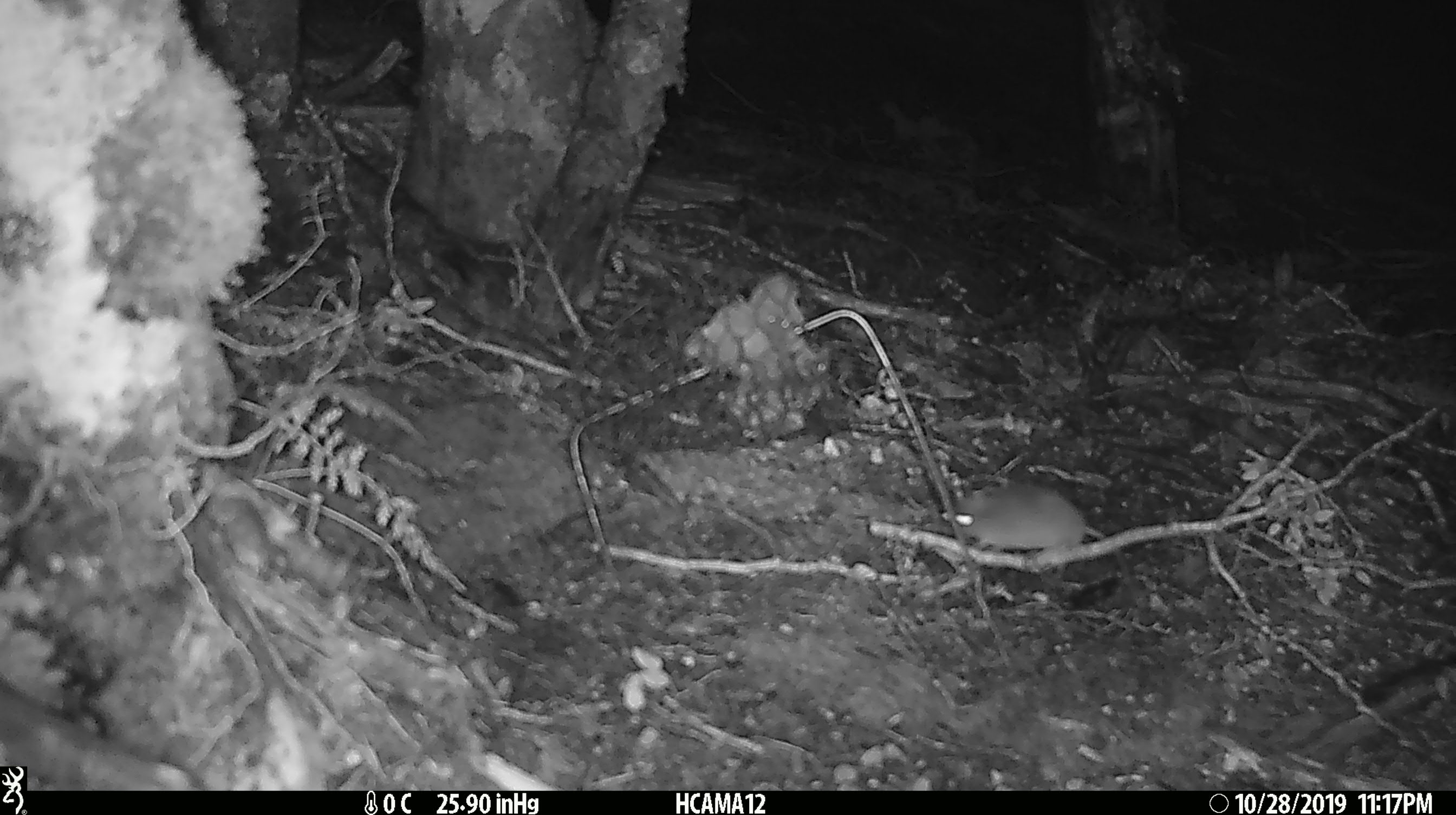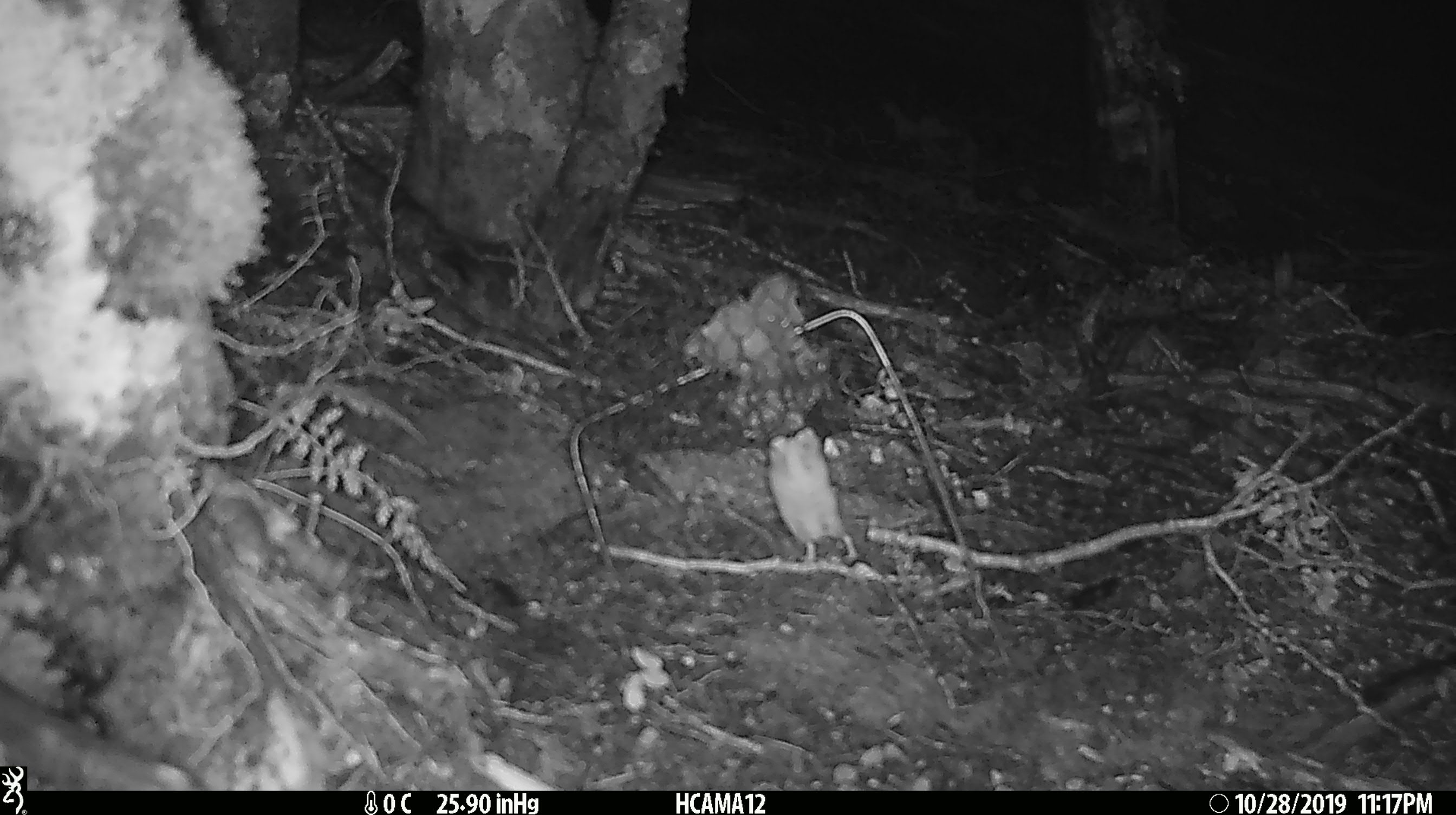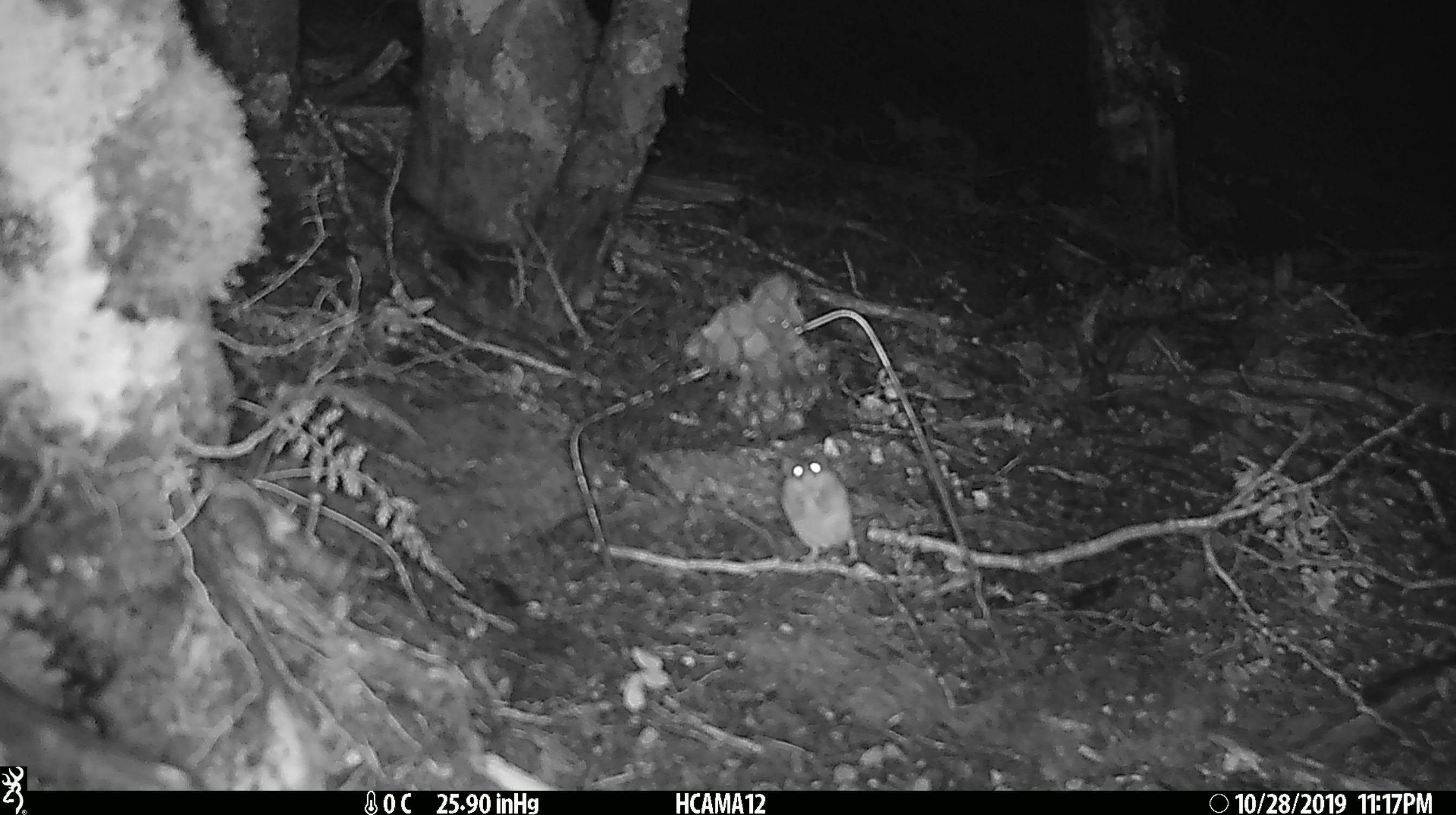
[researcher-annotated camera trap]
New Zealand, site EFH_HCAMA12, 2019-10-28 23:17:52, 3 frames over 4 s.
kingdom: Animalia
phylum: Chordata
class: Mammalia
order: Rodentia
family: Muridae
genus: Mus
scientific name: Mus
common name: mouse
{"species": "mouse (Mus)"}